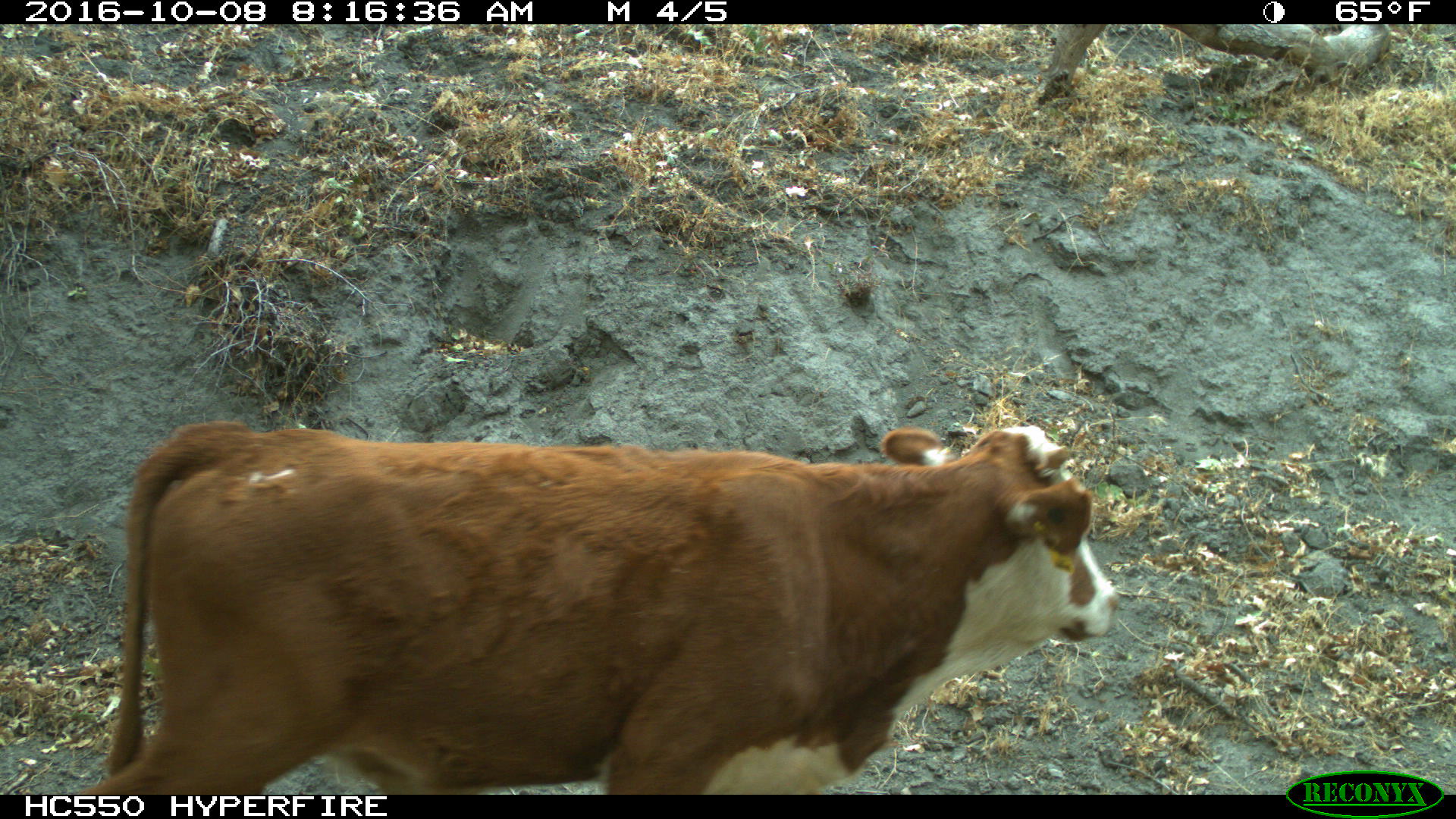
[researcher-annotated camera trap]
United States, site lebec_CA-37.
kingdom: Animalia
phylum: Chordata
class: Mammalia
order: Artiodactyla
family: Bovidae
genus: Bos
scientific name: Bos taurus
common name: domestic cow